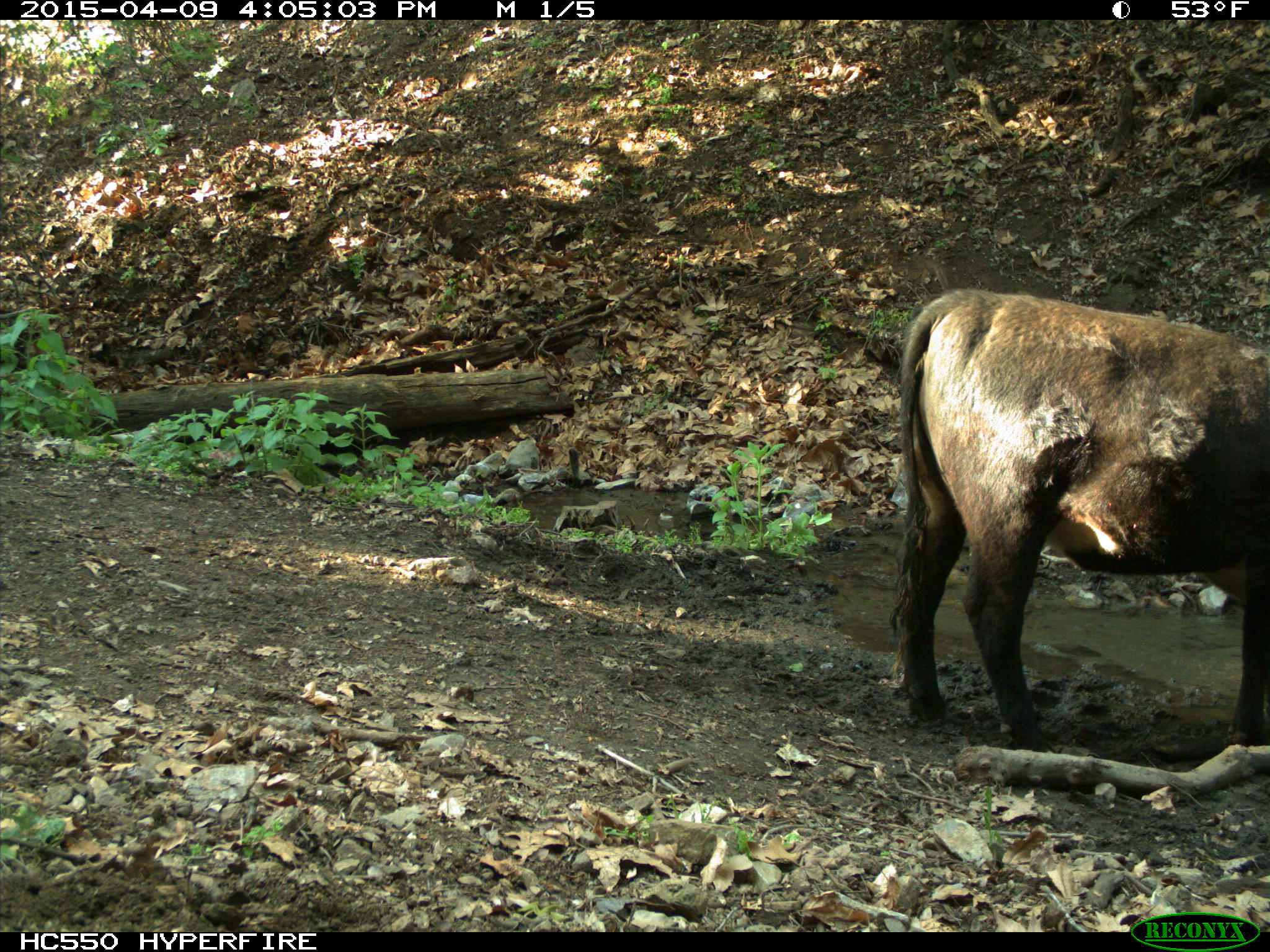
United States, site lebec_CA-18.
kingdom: Animalia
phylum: Chordata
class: Mammalia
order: Artiodactyla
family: Bovidae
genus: Bos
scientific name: Bos taurus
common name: domestic cow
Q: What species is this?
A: Bos taurus (domestic cow).